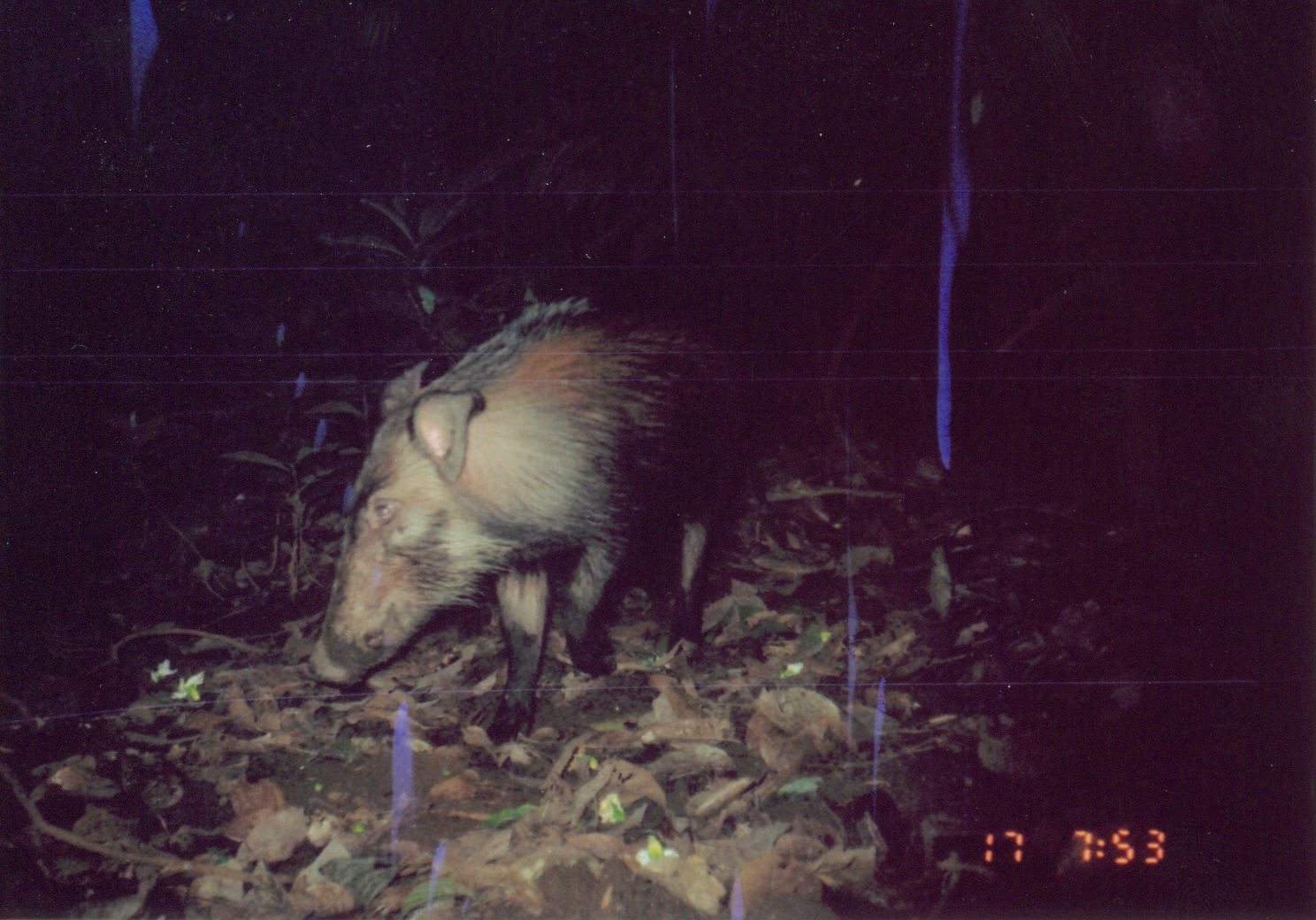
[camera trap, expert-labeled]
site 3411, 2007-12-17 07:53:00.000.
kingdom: Animalia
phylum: Chordata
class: Mammalia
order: Artiodactyla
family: Suidae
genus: Potamochoerus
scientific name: Potamochoerus larvatus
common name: bushpig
Potamochoerus larvatus (bushpig), count 1.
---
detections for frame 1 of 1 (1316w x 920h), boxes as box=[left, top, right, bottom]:
potamochoerus larvatus: box=[302, 292, 755, 769]